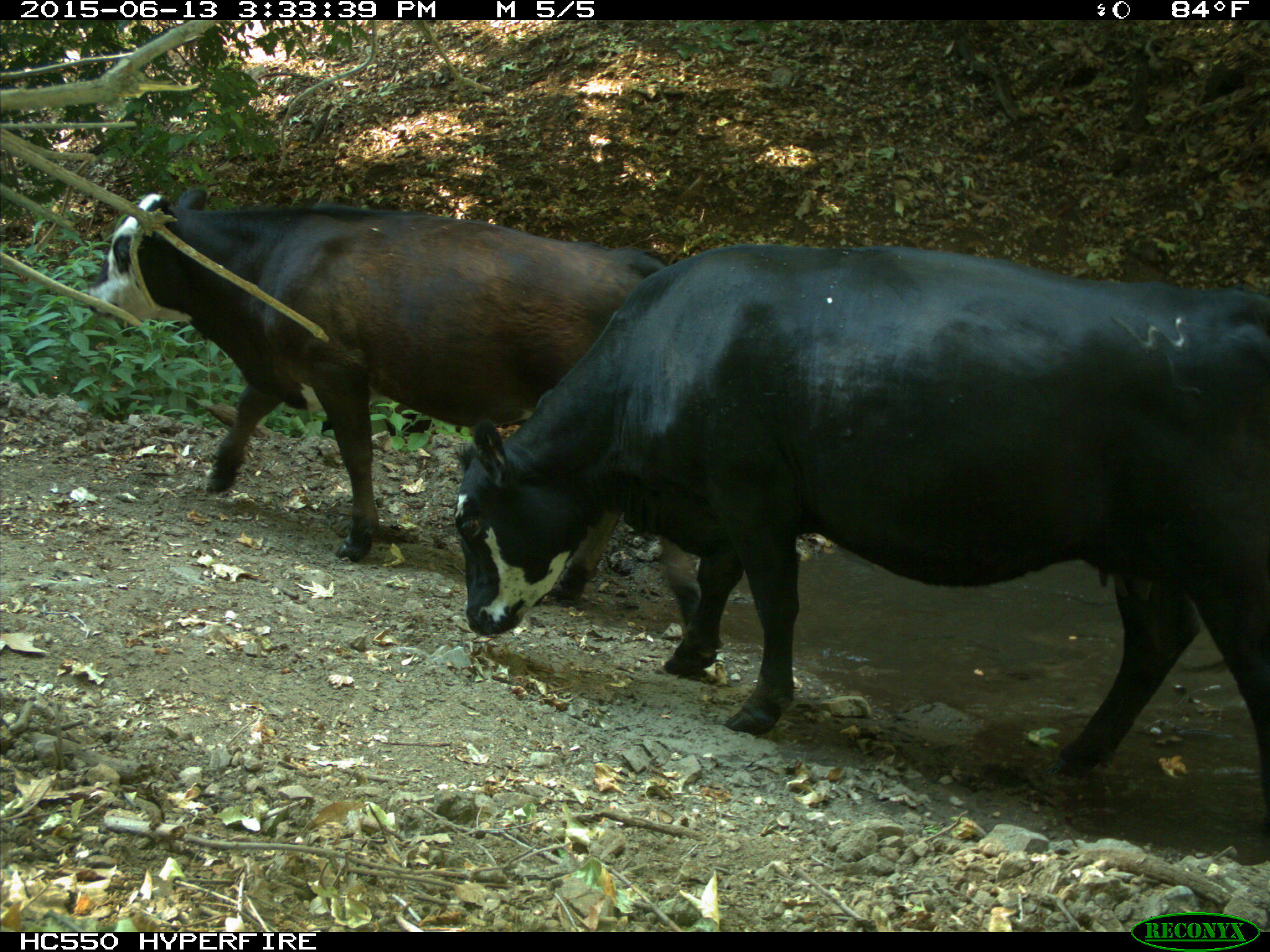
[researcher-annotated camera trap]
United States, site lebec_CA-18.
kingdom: Animalia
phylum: Chordata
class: Mammalia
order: Artiodactyla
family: Bovidae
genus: Bos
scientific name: Bos taurus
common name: domestic cow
Bos taurus (domestic cow).